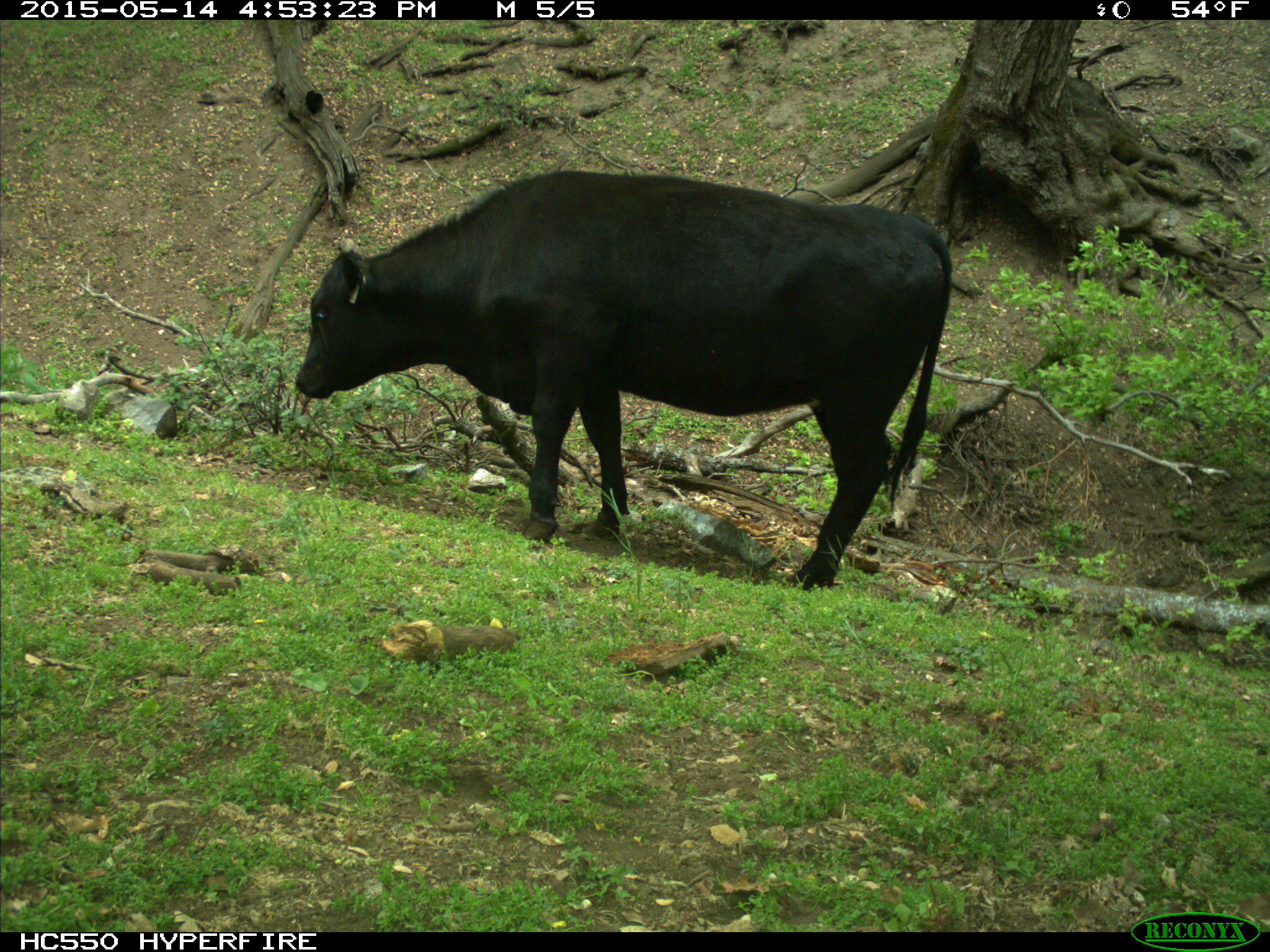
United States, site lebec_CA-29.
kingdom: Animalia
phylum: Chordata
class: Mammalia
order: Artiodactyla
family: Bovidae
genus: Bos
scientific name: Bos taurus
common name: domestic cow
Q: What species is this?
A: Bos taurus (domestic cow).